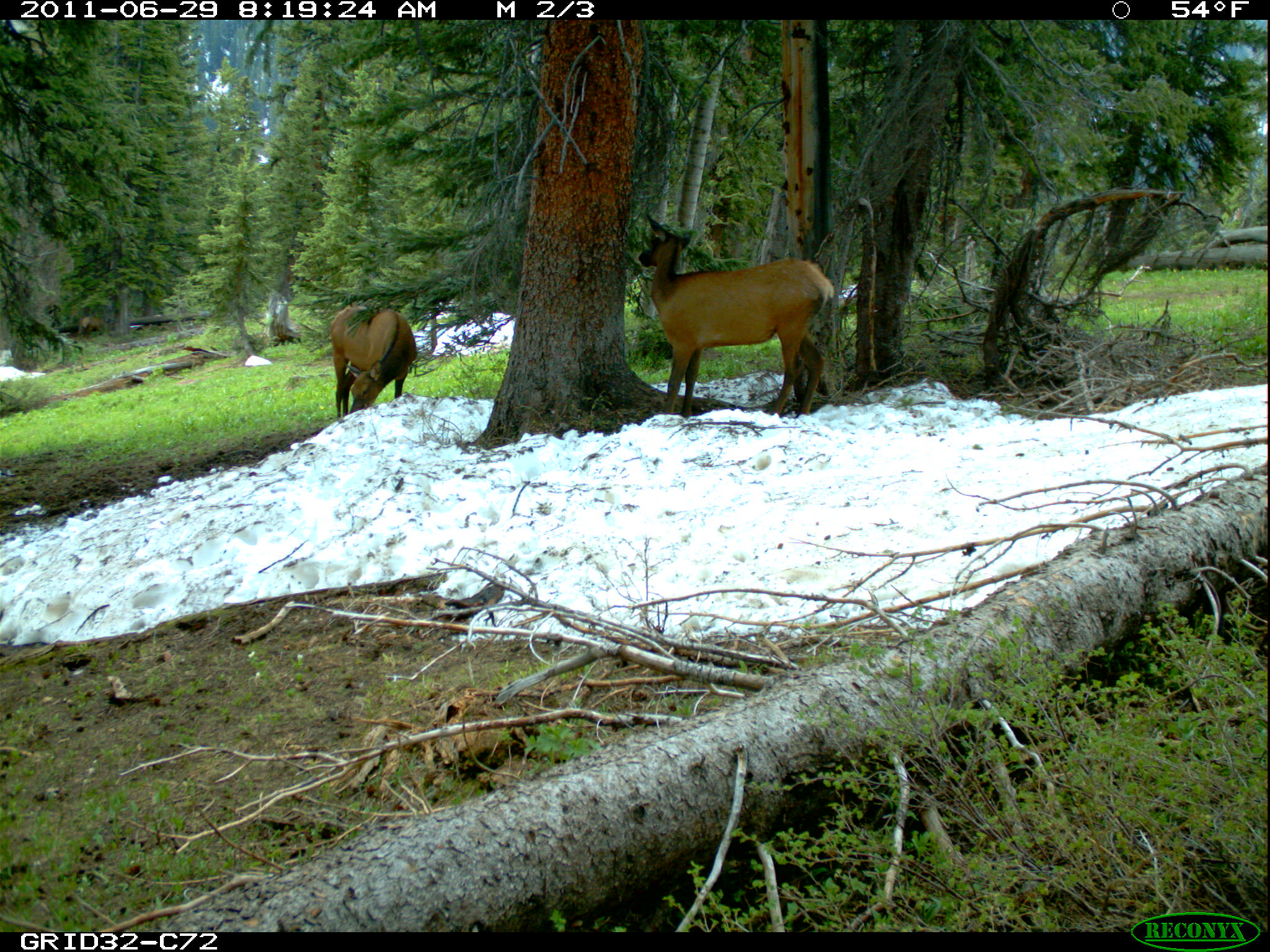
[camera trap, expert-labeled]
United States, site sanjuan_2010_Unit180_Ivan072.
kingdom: Animalia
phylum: Chordata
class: Mammalia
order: Artiodactyla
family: Cervidae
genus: Cervus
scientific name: Cervus elaphus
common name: red deer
Cervus elaphus (red deer).